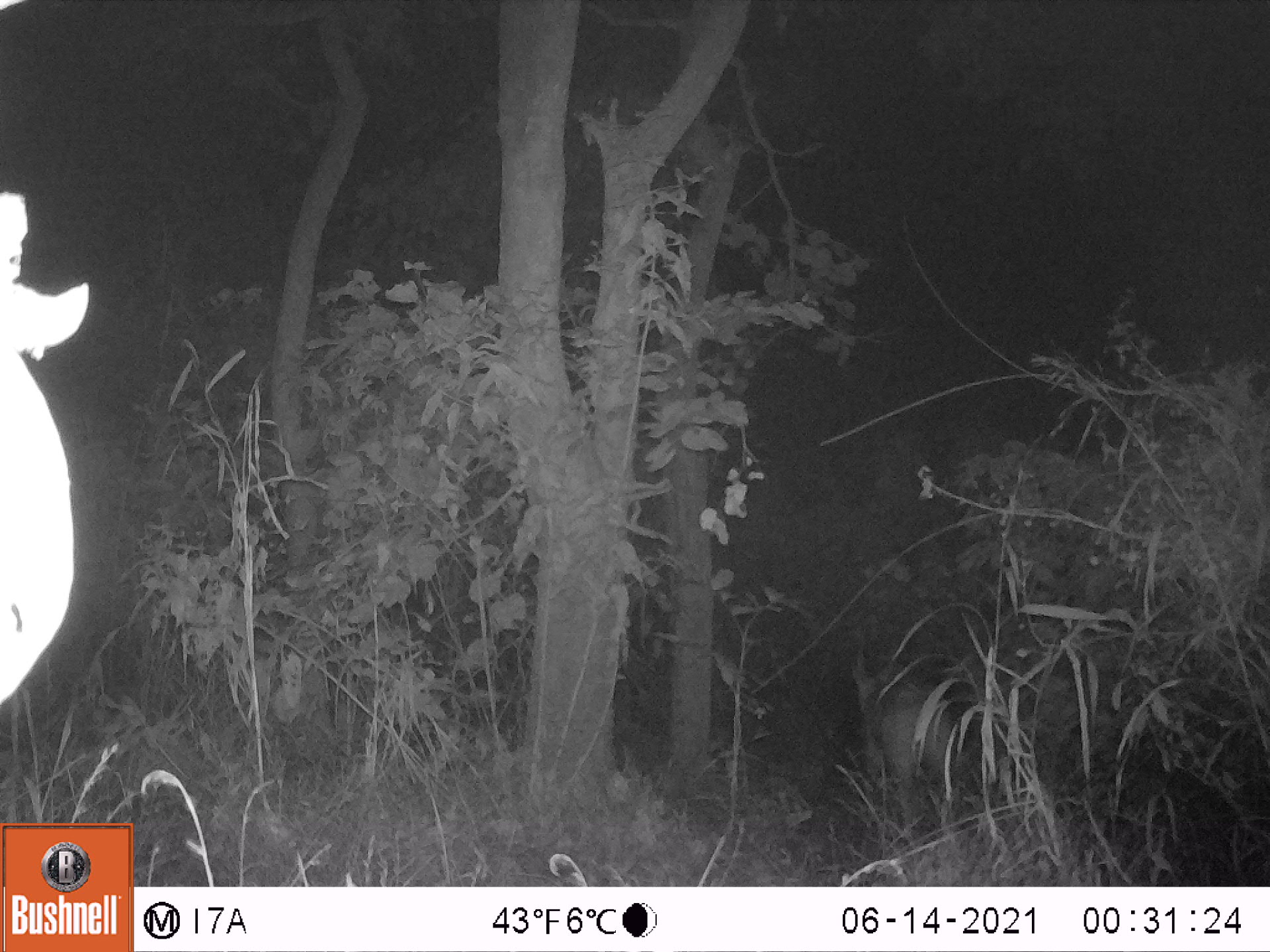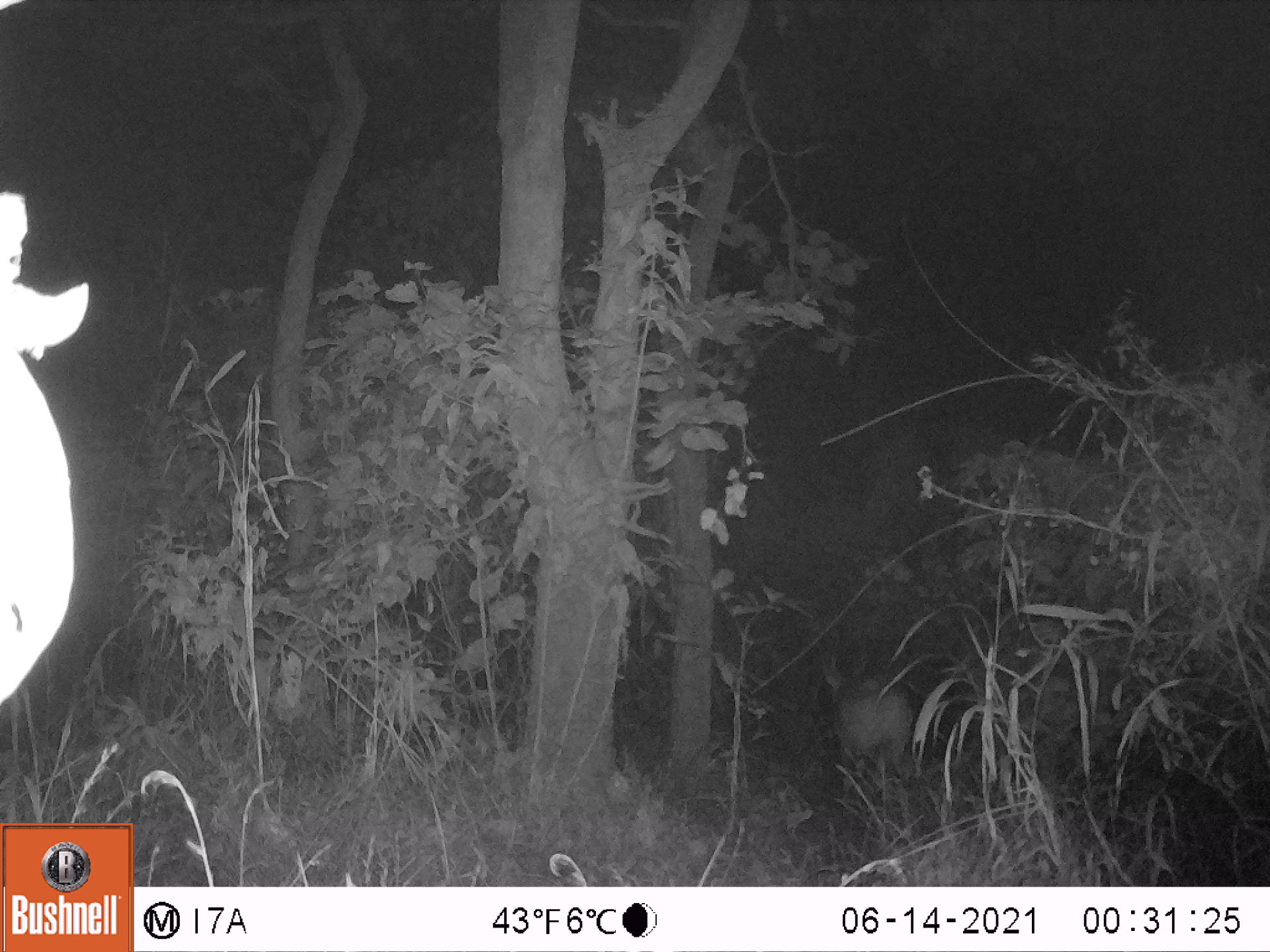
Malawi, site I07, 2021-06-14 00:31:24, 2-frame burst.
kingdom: Animalia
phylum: Chordata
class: Mammalia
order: Artiodactyla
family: Bovidae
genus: Tragelaphus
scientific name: Tragelaphus sylvaticus sylvaticus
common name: cape bushbuck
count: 1